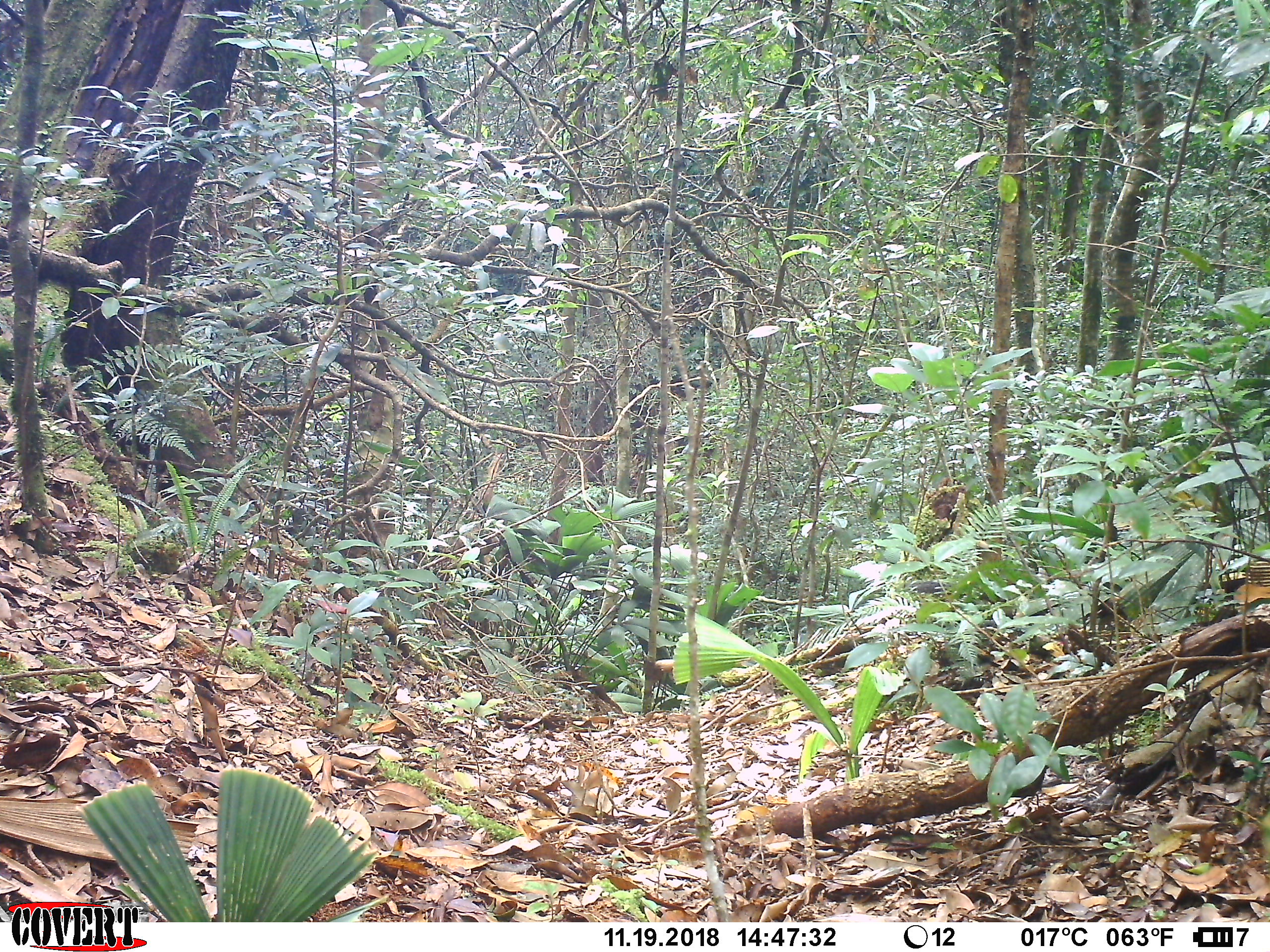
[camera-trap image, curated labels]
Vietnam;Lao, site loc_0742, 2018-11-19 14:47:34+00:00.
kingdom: Animalia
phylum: Chordata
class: Mammalia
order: Rodentia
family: Sciuridae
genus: Dremomys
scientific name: Dremomys rufigenis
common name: red-cheeked squirrel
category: red cheeked squirrel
Red cheeked squirrel (red-cheeked squirrel) (Dremomys rufigenis). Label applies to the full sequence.